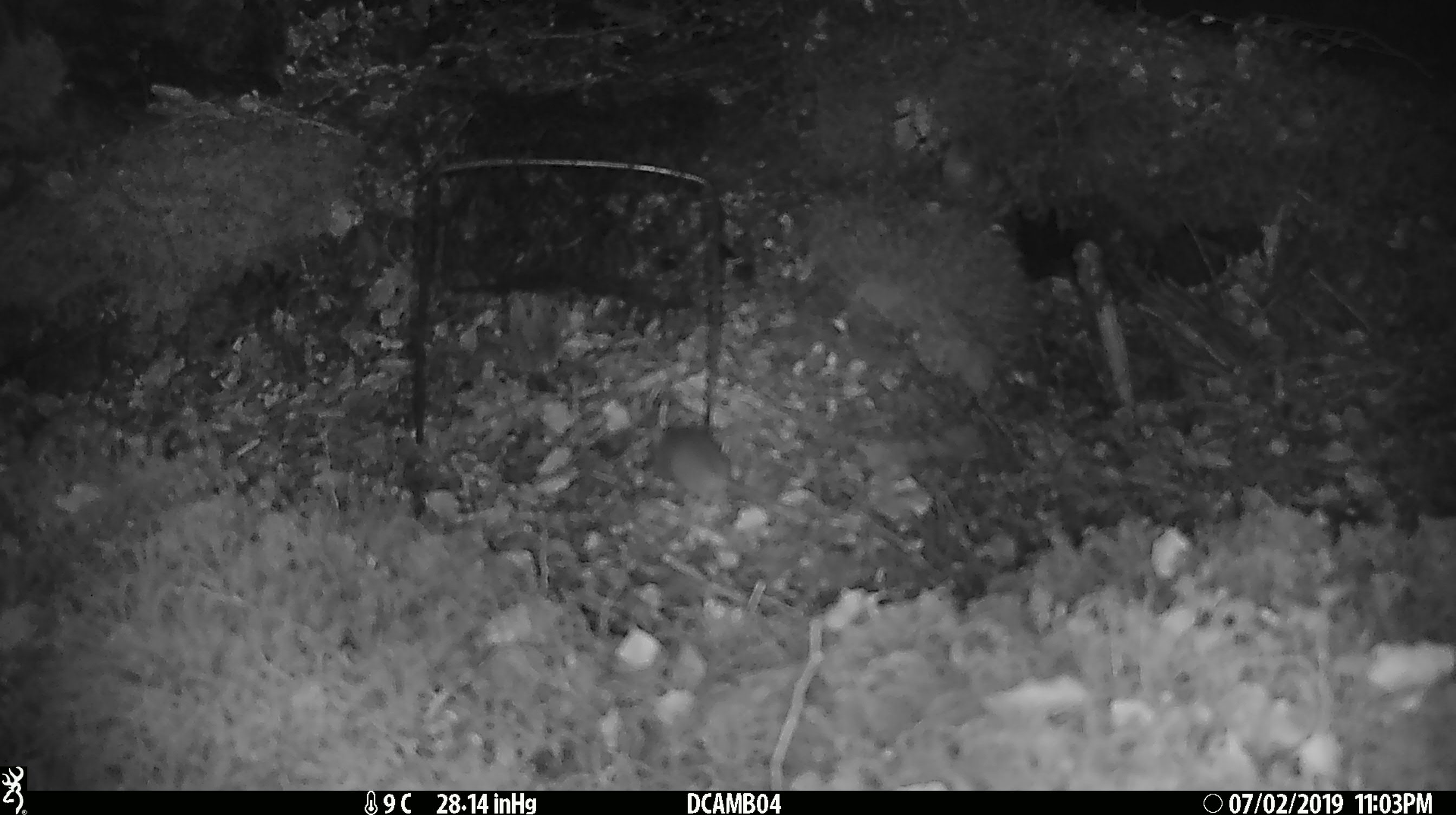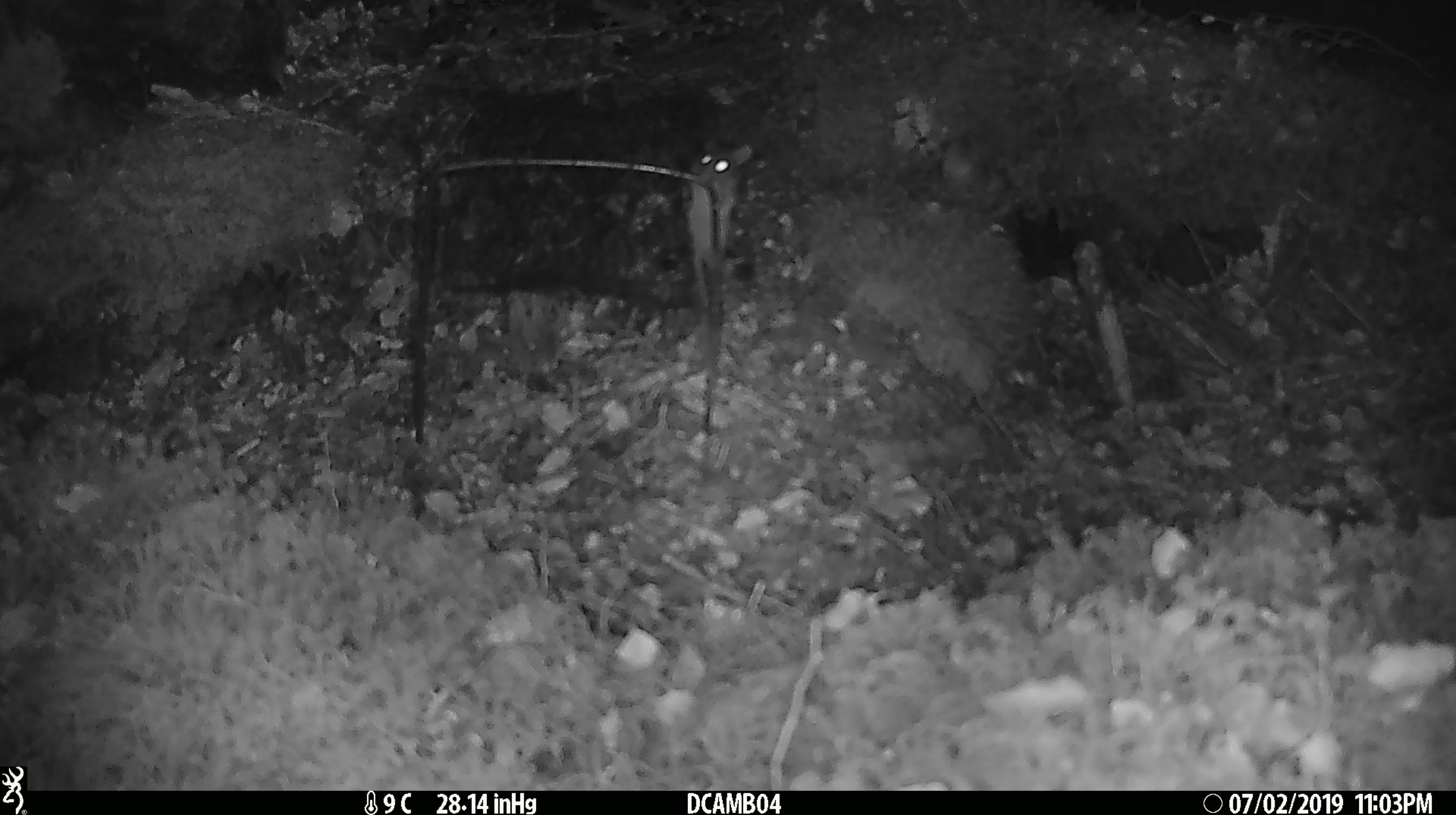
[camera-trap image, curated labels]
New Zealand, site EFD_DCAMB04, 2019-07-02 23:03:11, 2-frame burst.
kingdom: Animalia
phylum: Chordata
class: Mammalia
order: Rodentia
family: Muridae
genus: Mus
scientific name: Mus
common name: mouse